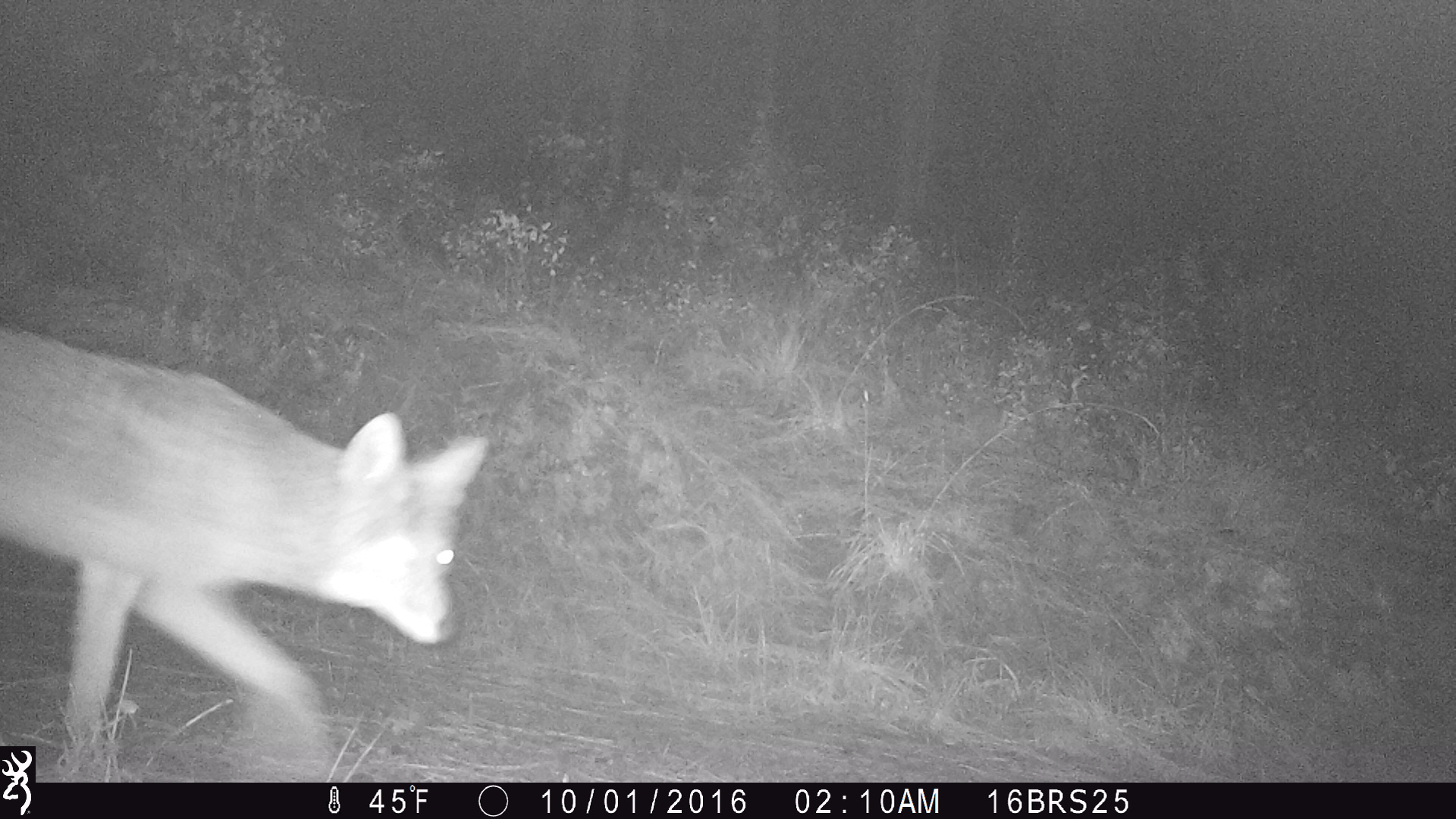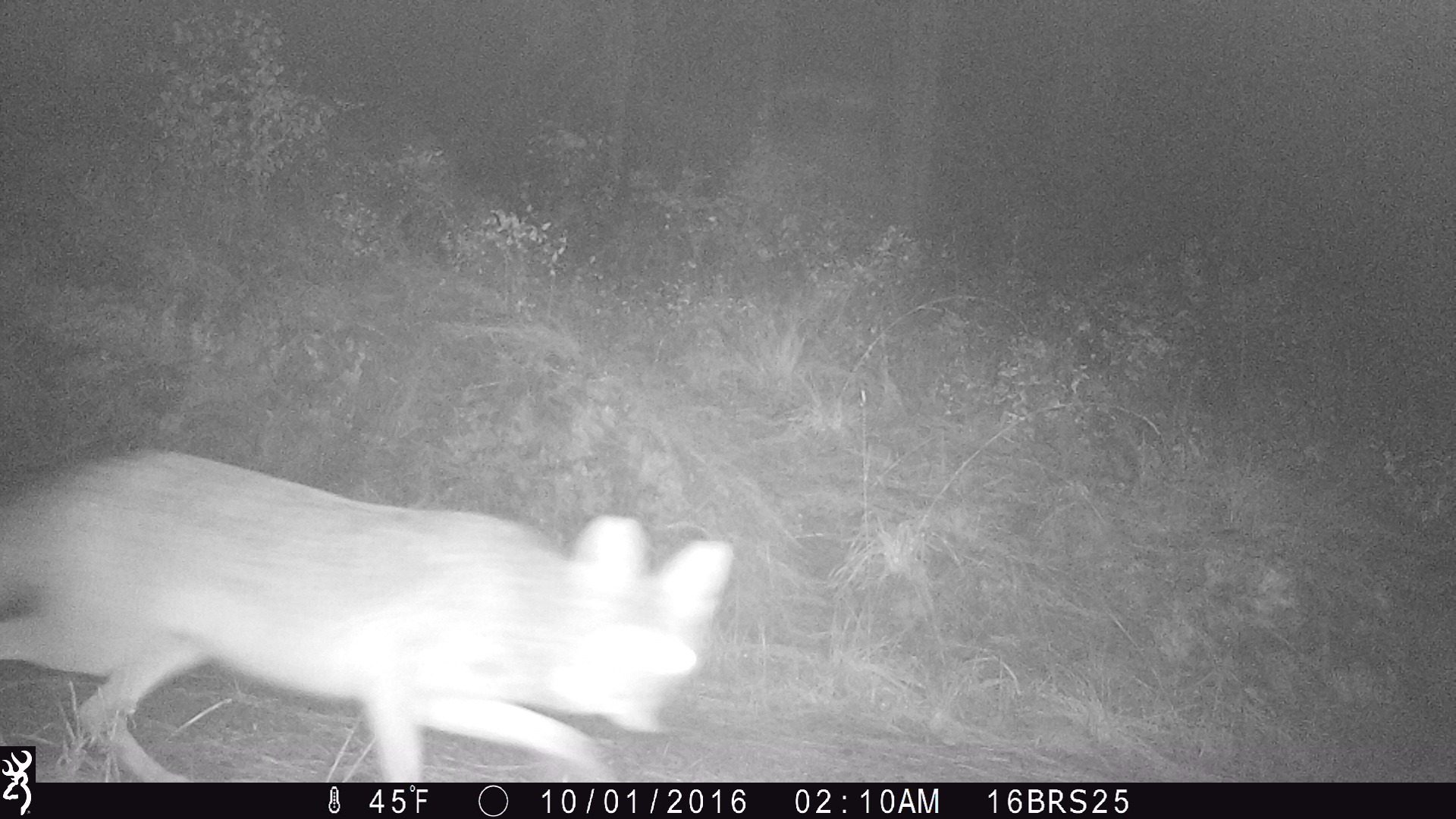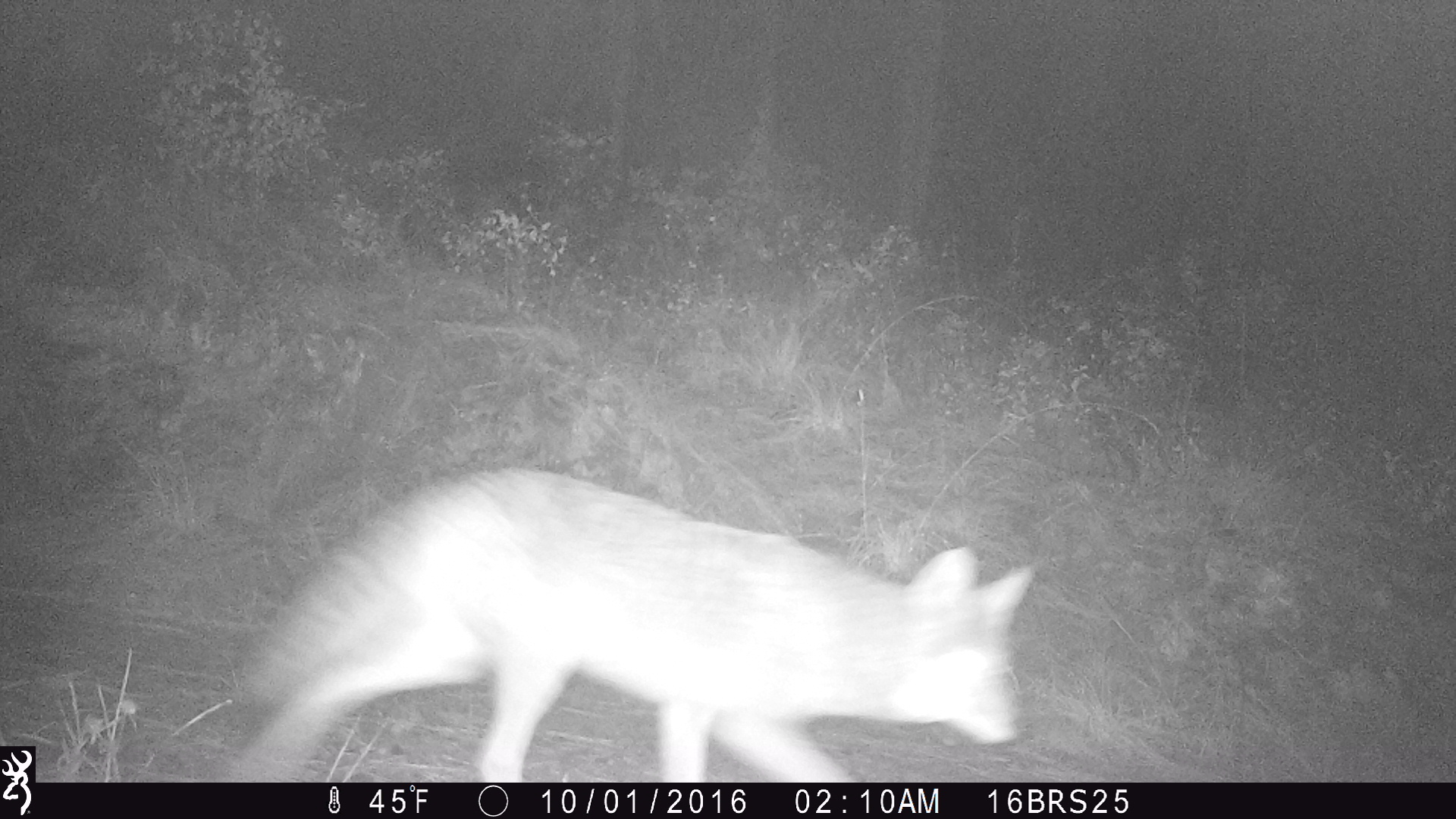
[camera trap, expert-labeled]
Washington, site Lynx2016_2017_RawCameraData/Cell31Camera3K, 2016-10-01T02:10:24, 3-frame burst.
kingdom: Animalia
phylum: Chordata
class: Mammalia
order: Carnivora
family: Canidae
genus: Canis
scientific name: Canis latrans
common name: coyote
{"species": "Canis latrans (coyote)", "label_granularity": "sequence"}